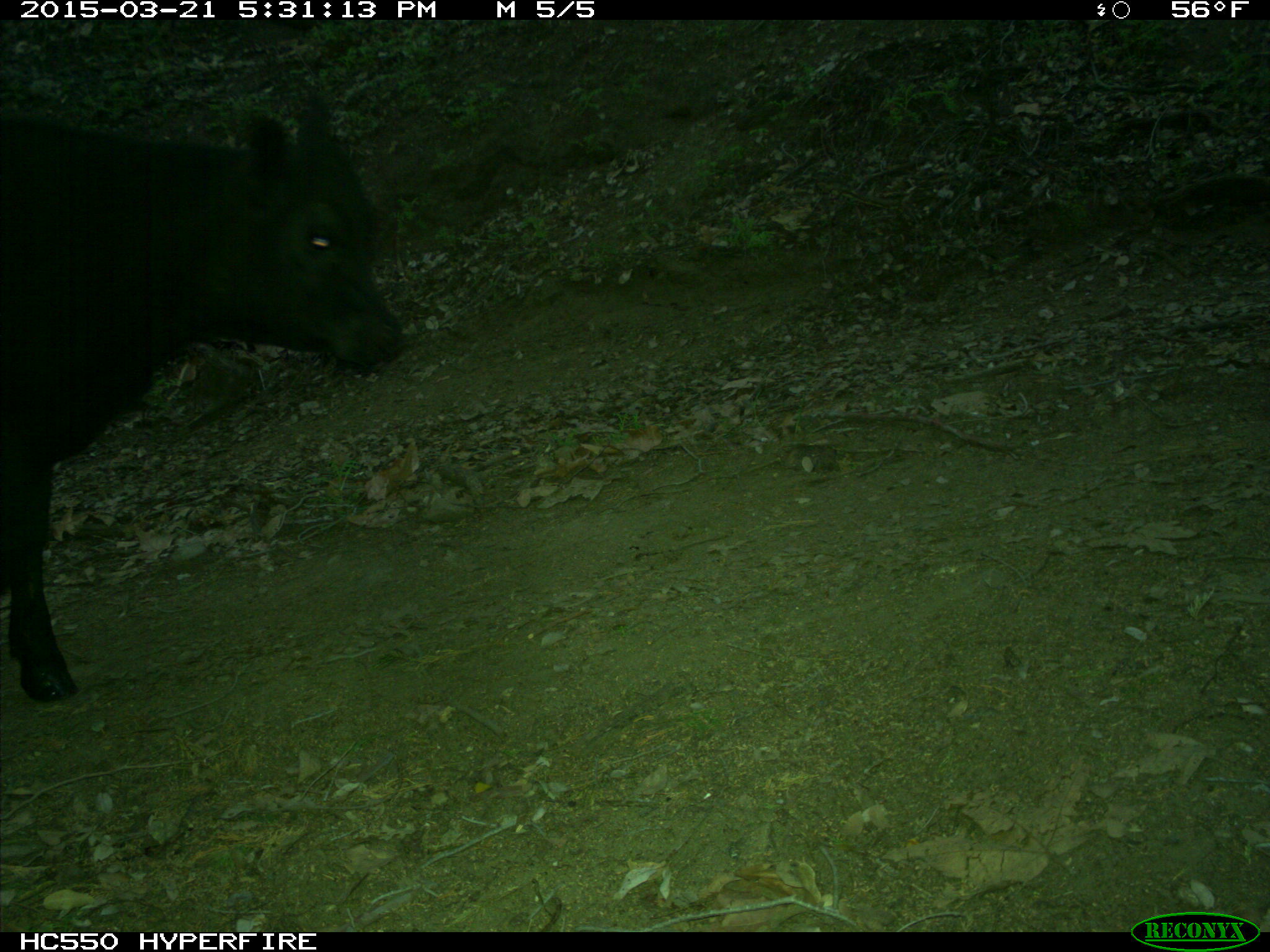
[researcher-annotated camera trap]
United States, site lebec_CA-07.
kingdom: Animalia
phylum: Chordata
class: Mammalia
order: Artiodactyla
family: Bovidae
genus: Bos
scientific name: Bos taurus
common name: domestic cow